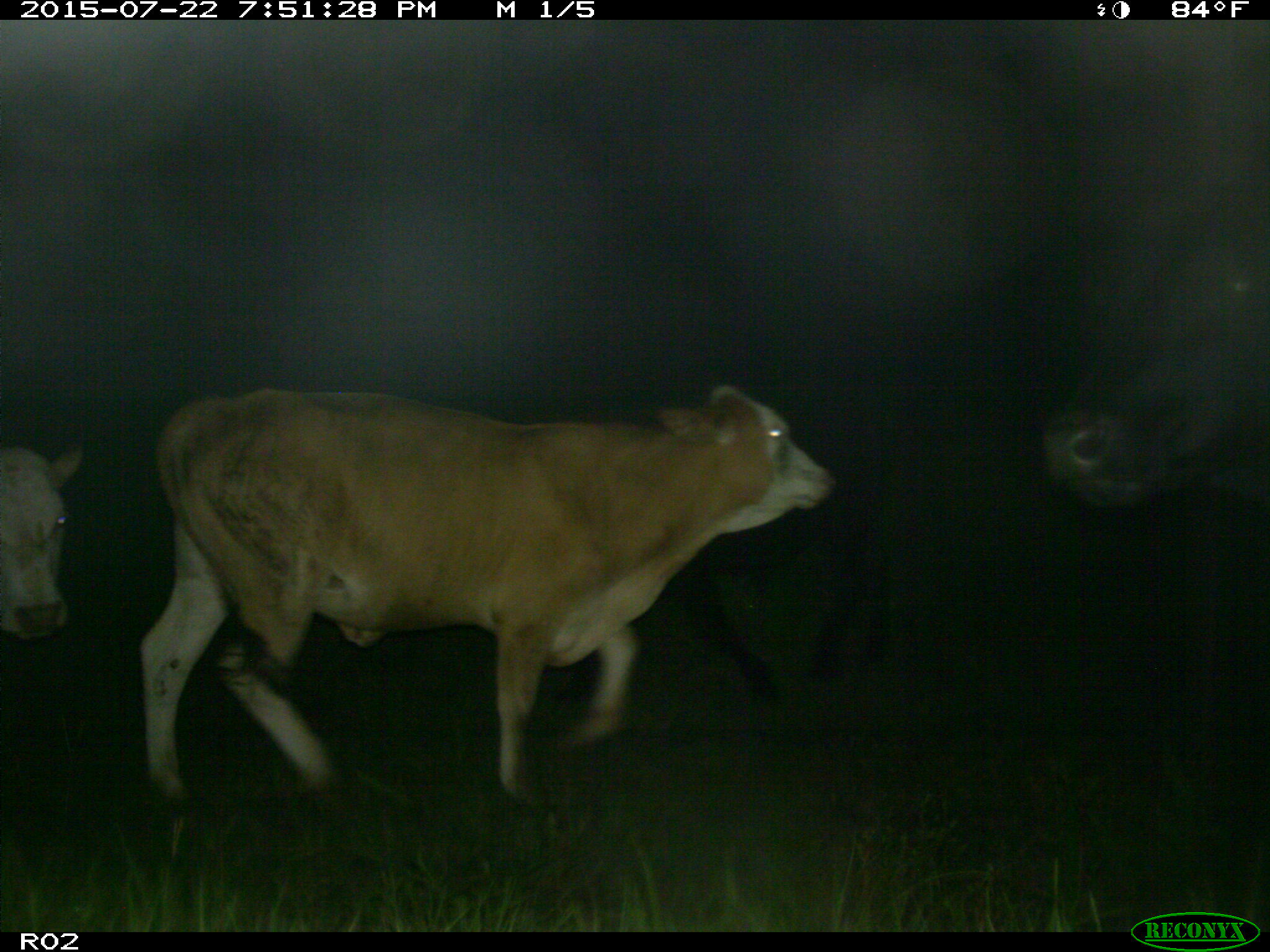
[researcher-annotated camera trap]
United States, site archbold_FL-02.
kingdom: Animalia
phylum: Chordata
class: Mammalia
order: Artiodactyla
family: Bovidae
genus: Bos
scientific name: Bos taurus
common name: domestic cow